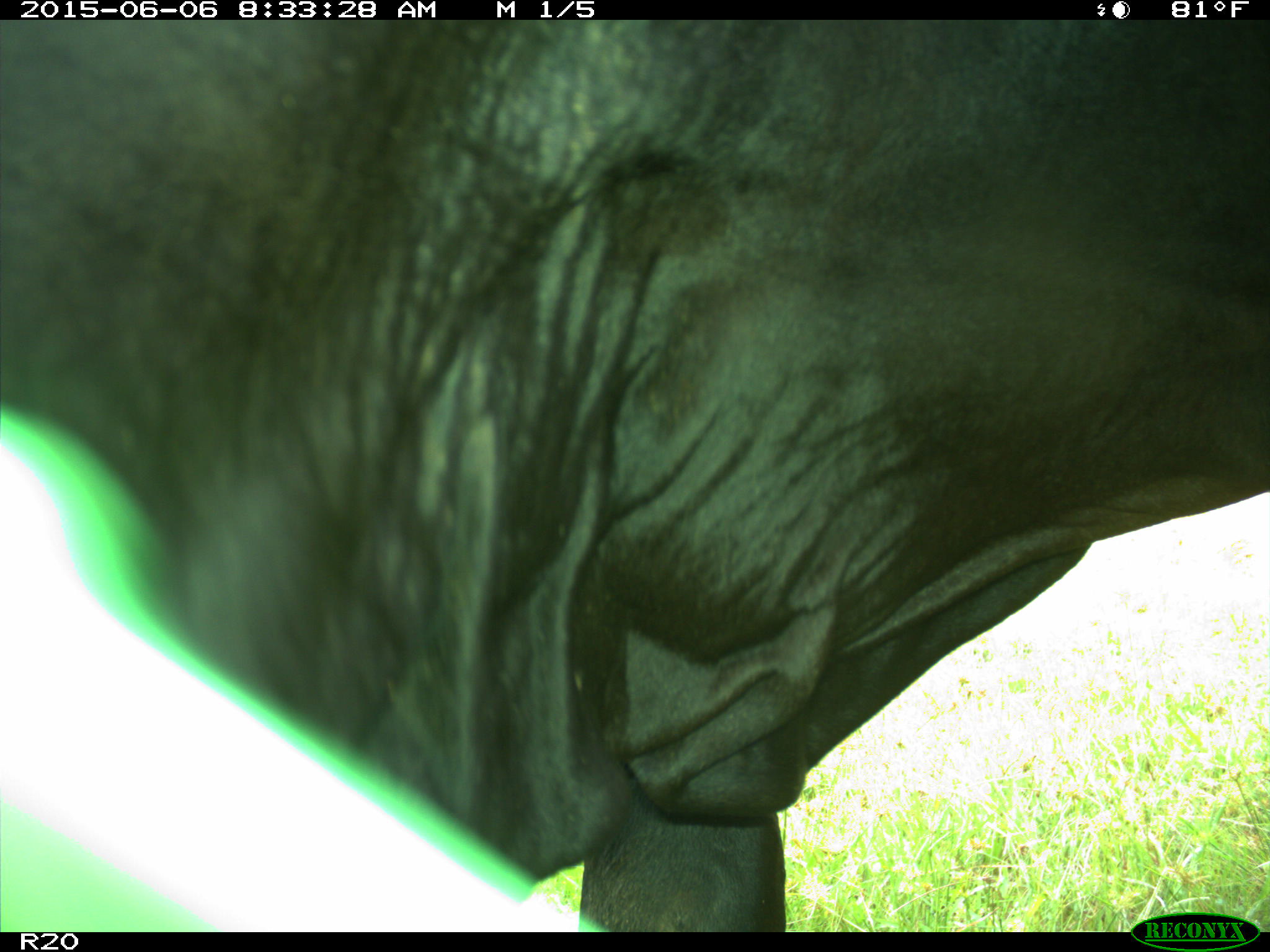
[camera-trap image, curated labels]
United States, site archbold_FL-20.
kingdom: Animalia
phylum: Chordata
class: Mammalia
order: Artiodactyla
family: Bovidae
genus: Bos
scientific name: Bos taurus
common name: domestic cow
Bos taurus (domestic cow).